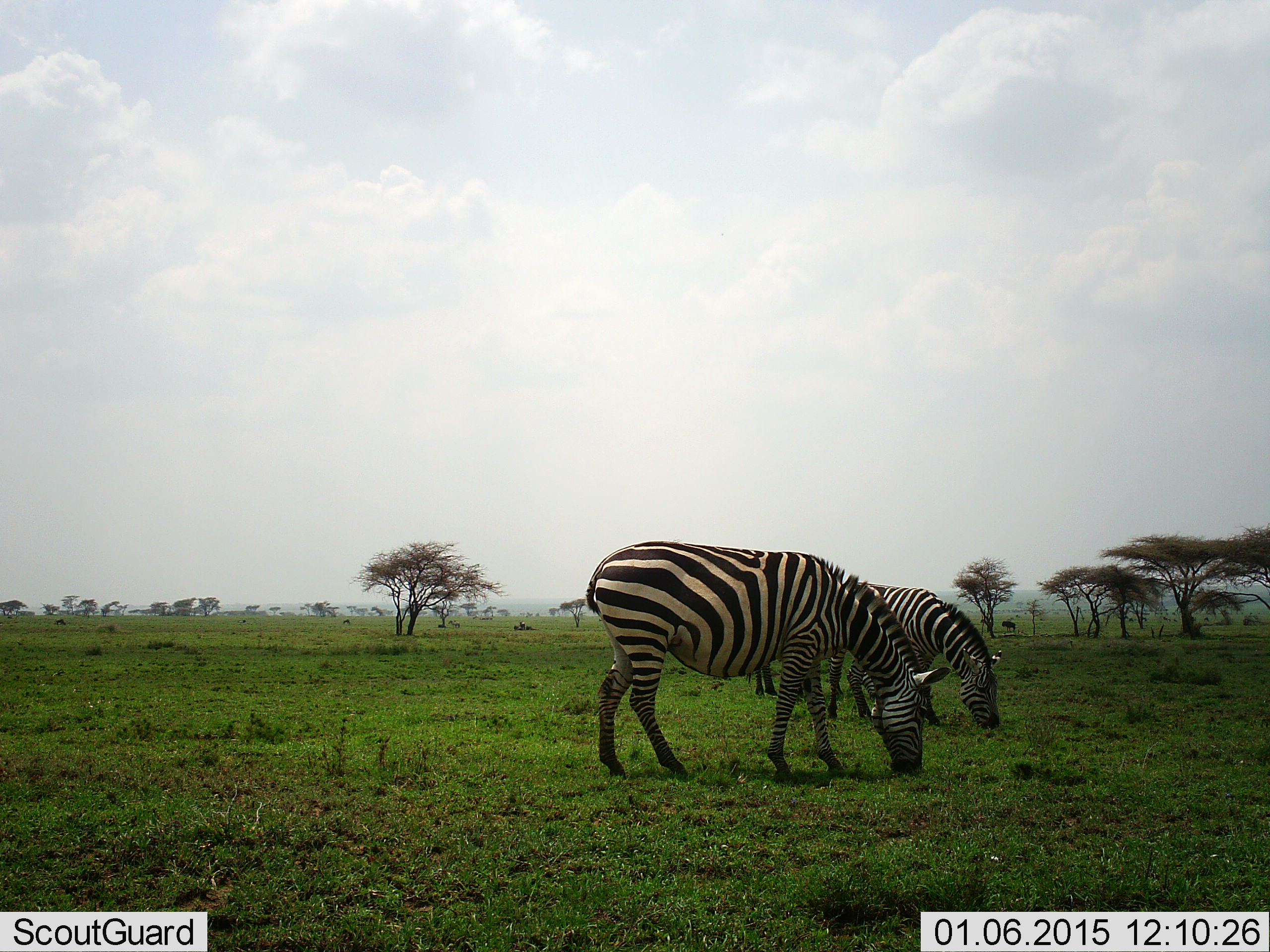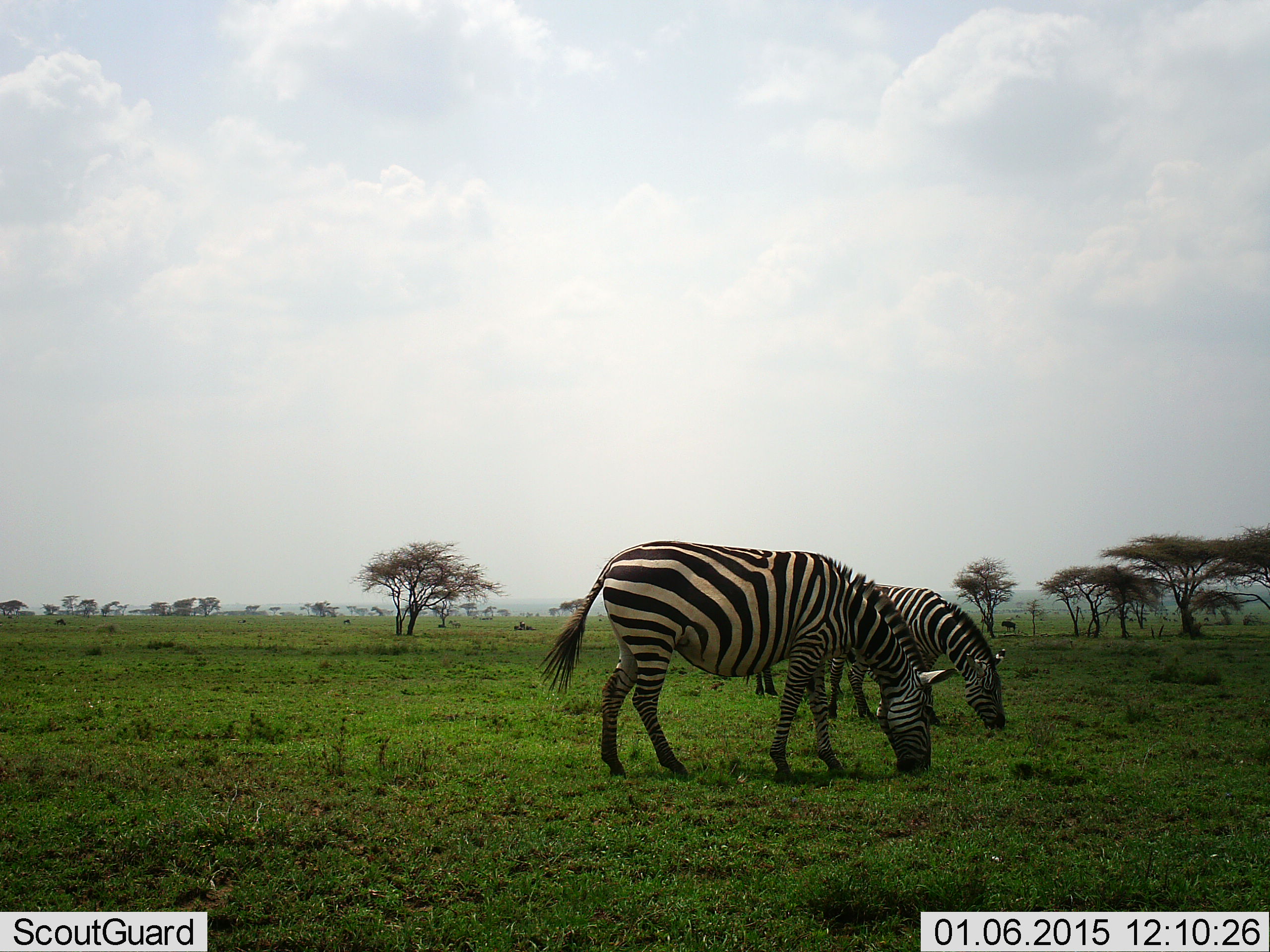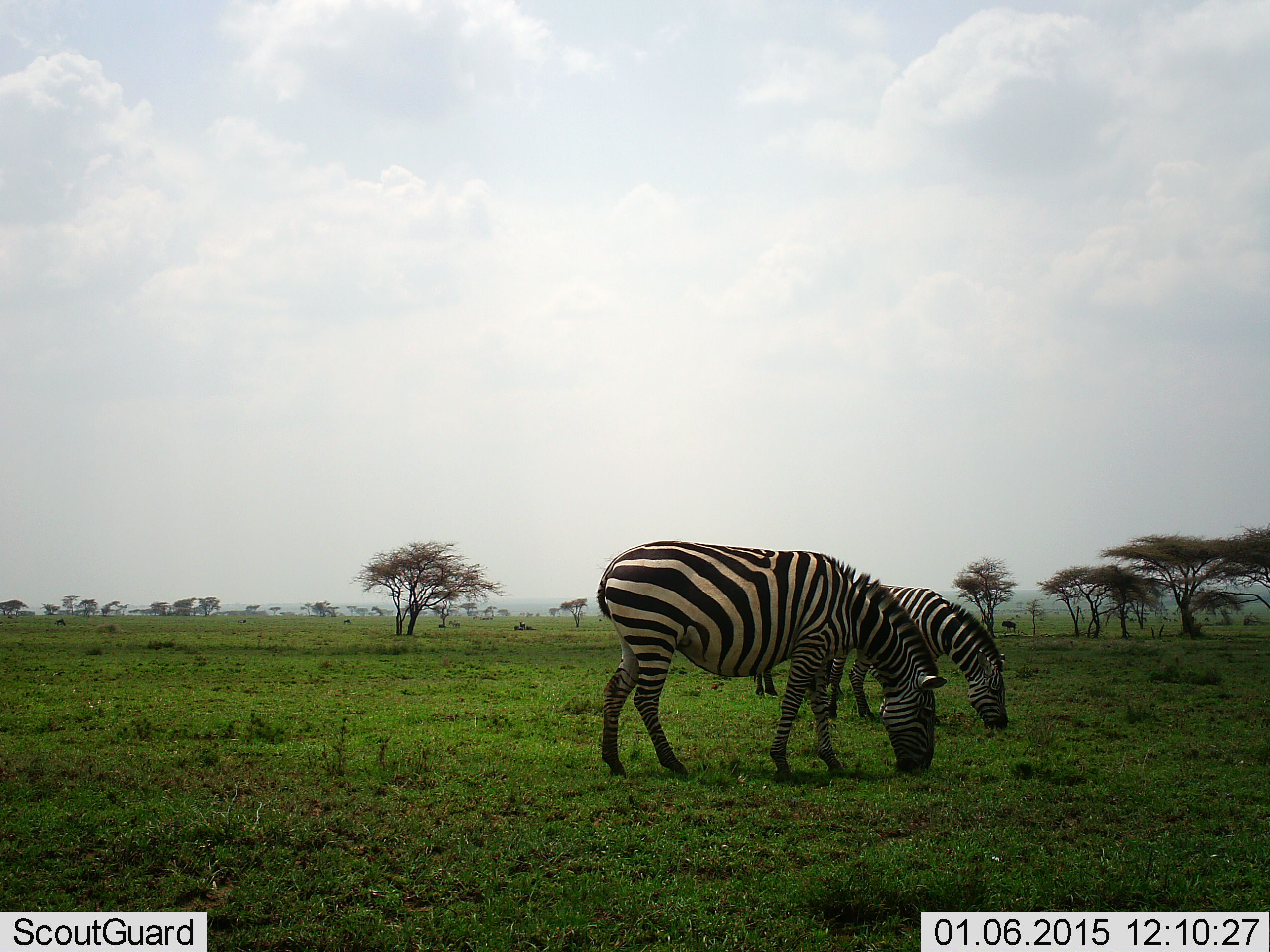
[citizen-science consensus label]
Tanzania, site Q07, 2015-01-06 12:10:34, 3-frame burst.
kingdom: Animalia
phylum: Chordata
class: Mammalia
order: Perissodactyla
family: Equidae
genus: Equus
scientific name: Equus quagga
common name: plains zebra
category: zebra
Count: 2.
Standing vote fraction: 20%.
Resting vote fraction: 0%.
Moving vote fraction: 0%.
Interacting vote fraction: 0%.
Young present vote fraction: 0%.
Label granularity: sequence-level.